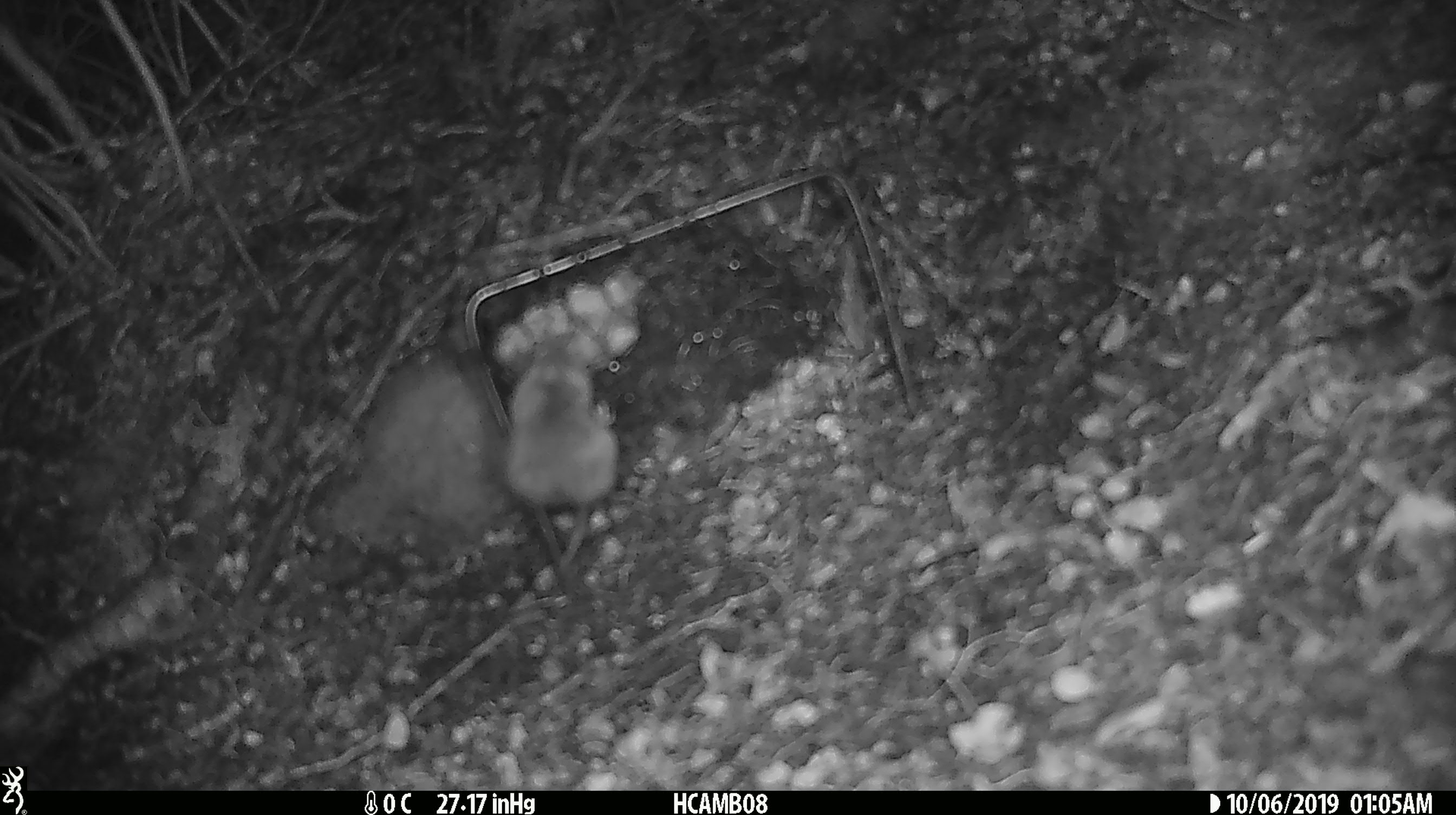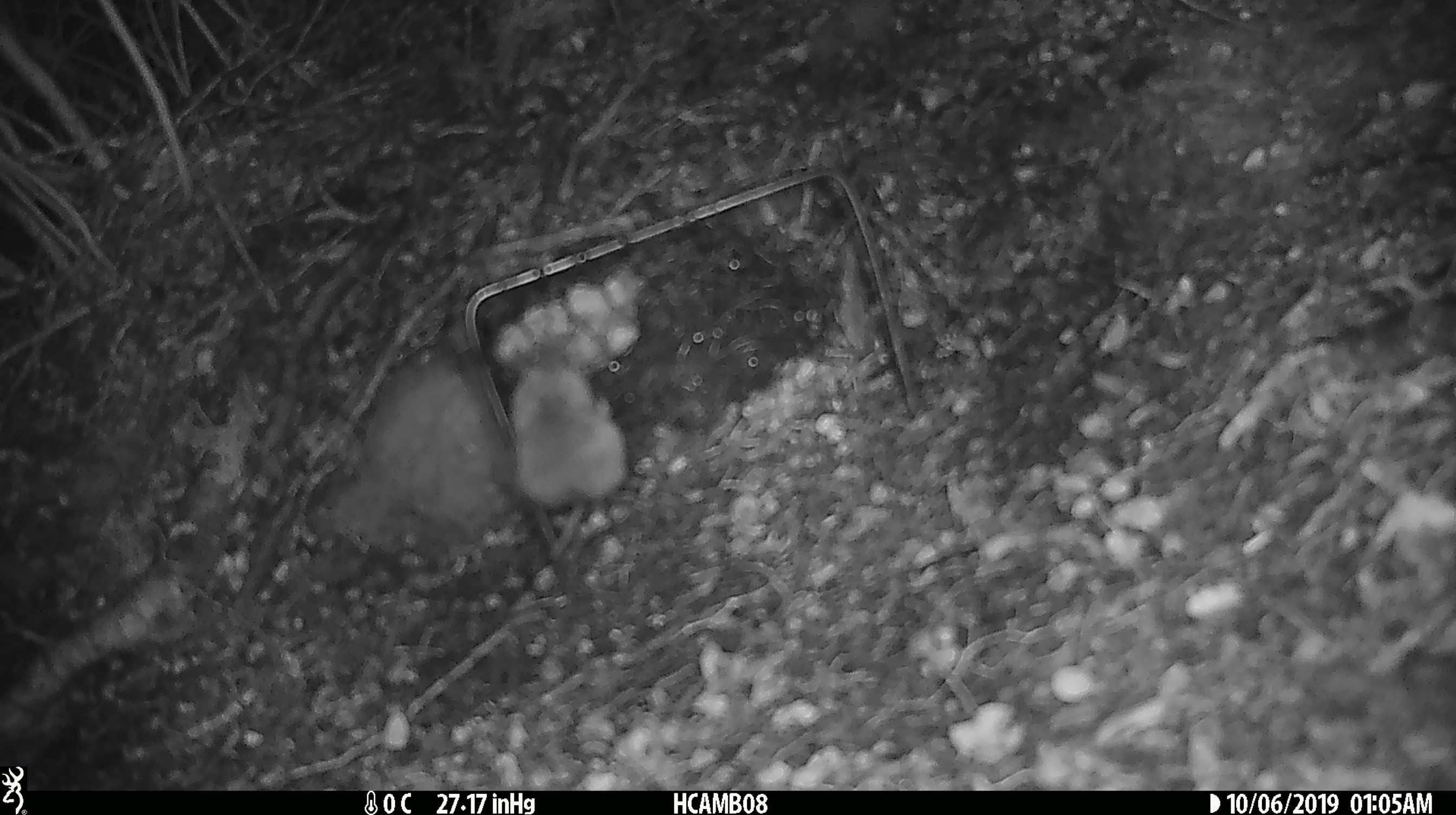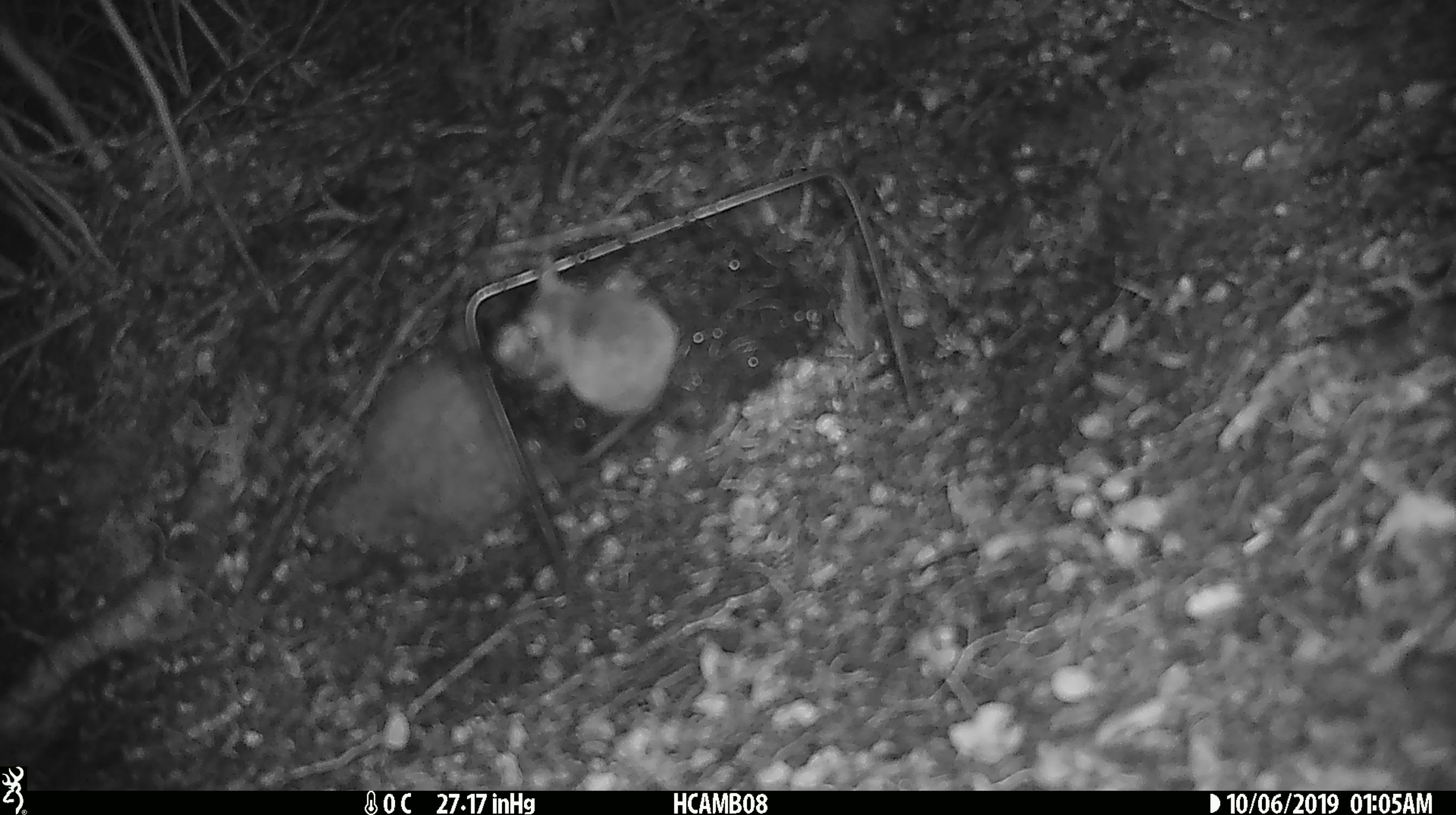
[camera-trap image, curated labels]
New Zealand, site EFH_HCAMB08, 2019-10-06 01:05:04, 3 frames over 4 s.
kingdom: Animalia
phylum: Chordata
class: Mammalia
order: Rodentia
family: Muridae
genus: Mus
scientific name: Mus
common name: mouse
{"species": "mouse (Mus)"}